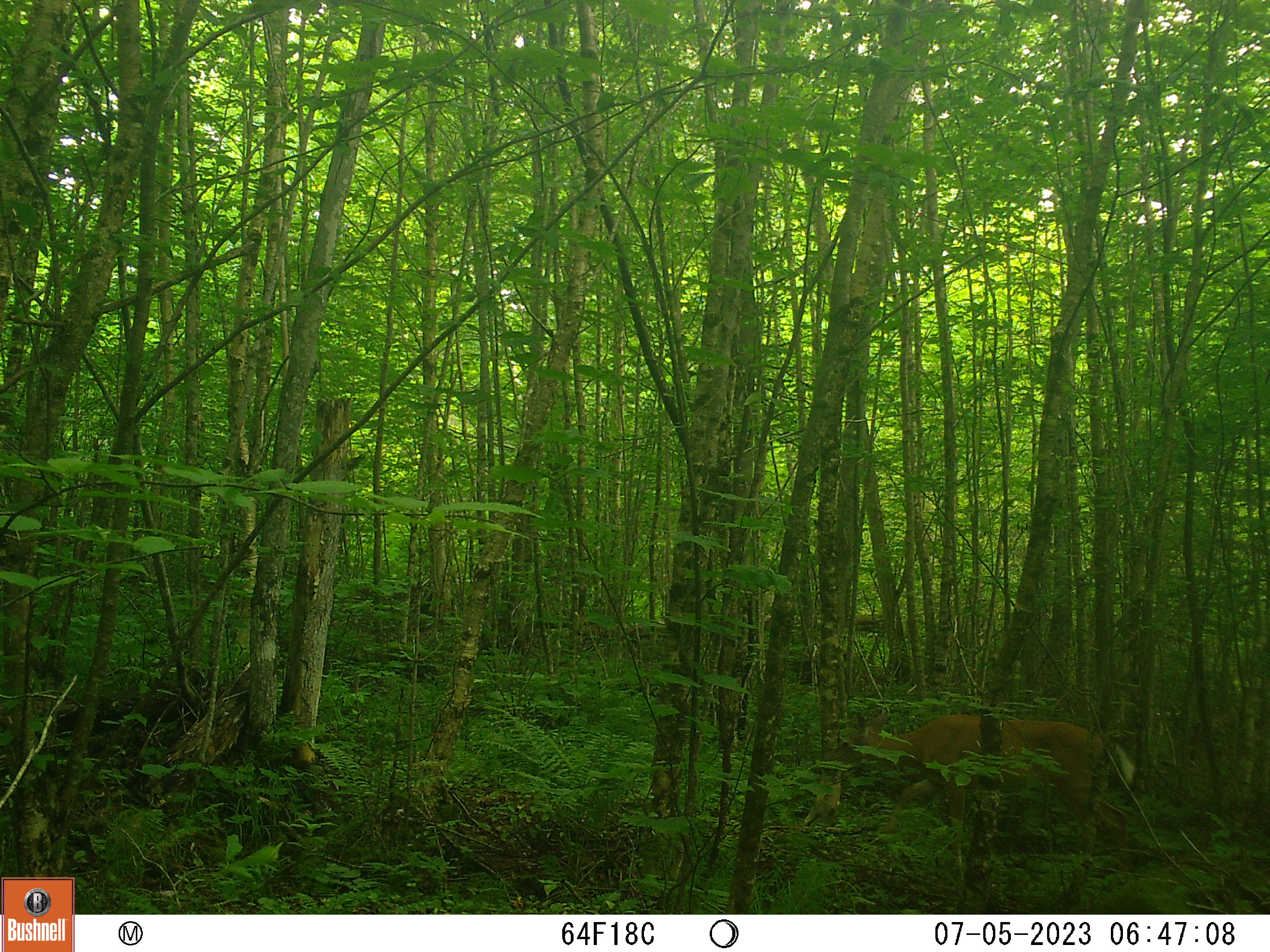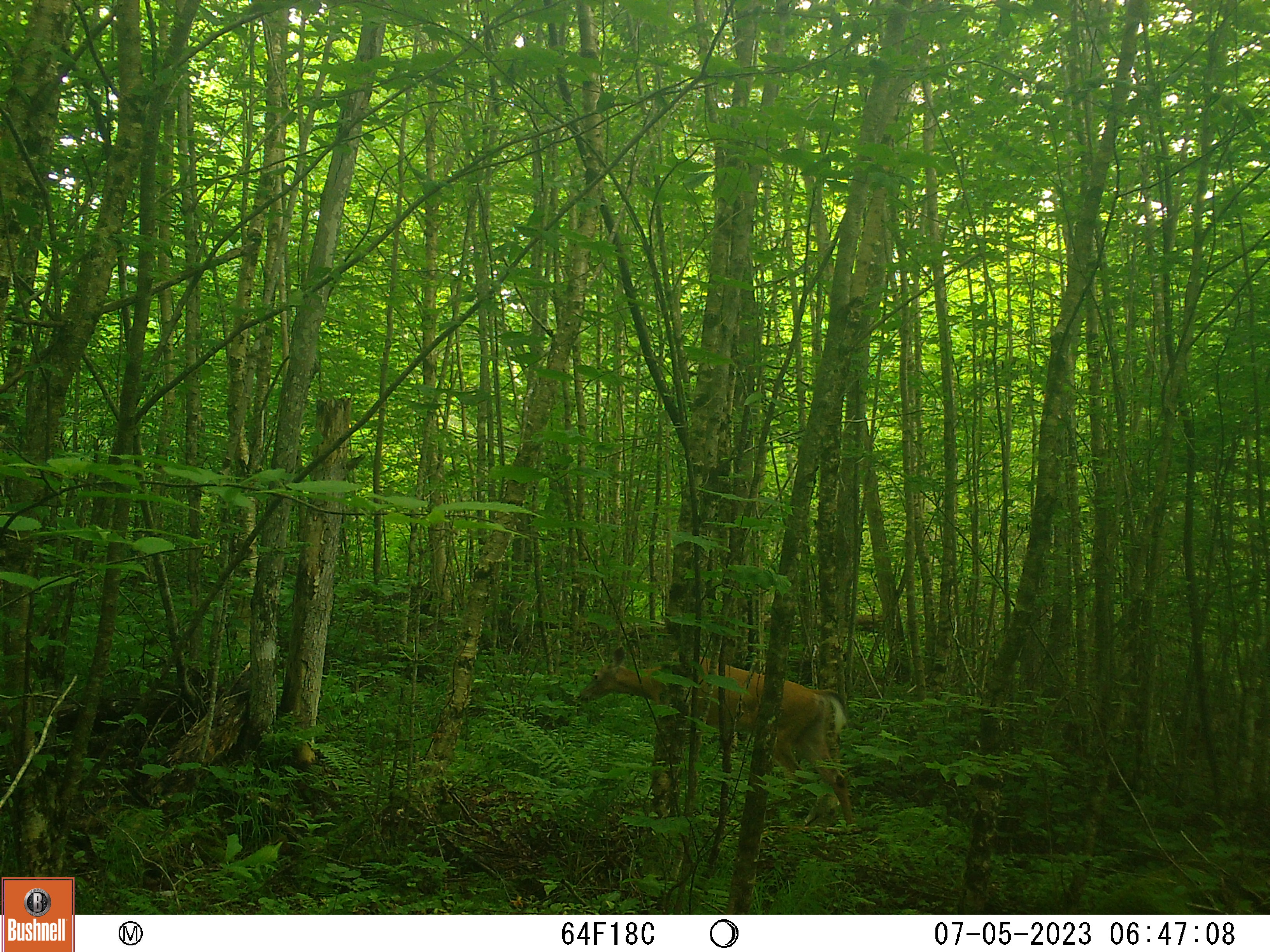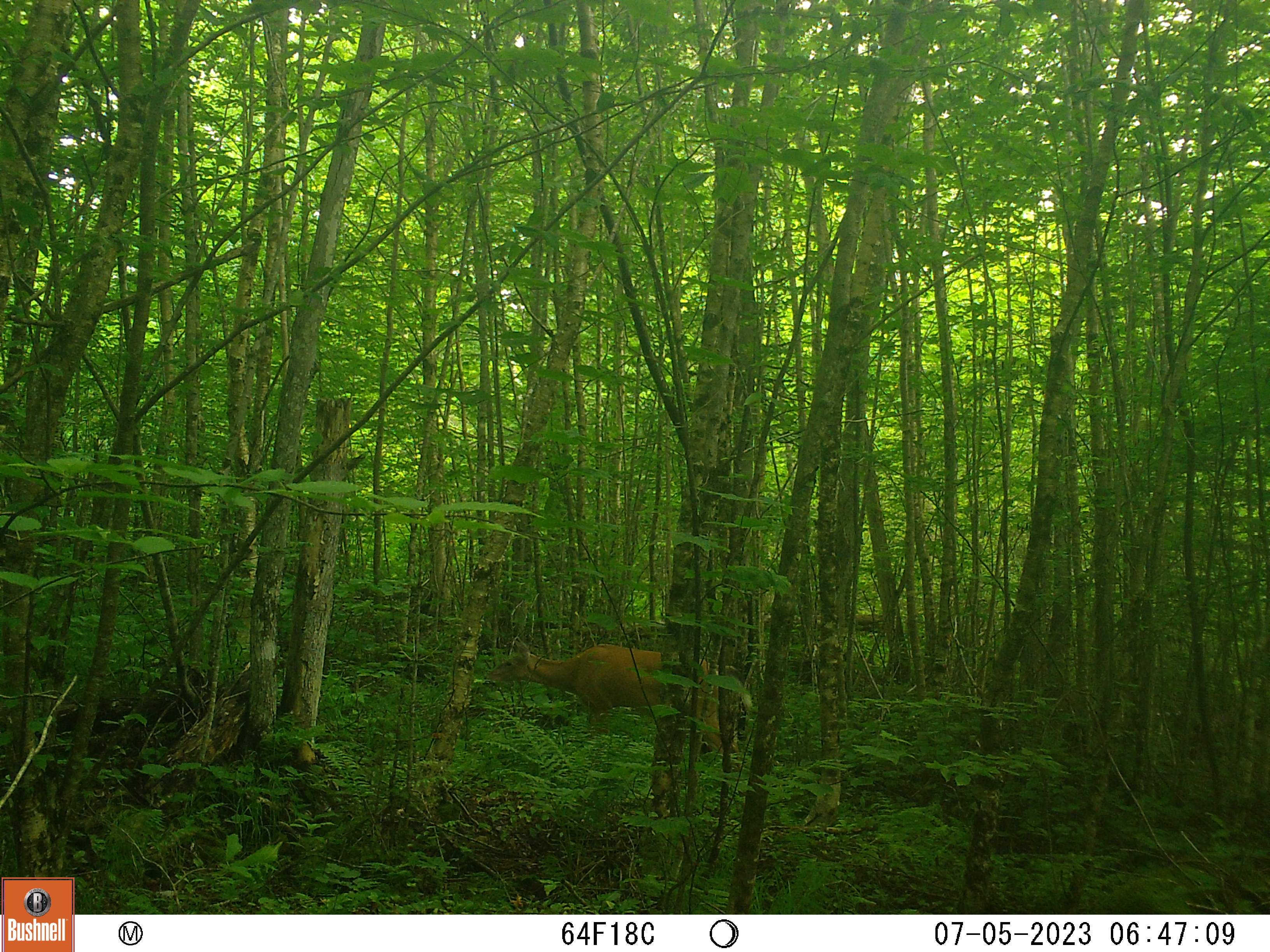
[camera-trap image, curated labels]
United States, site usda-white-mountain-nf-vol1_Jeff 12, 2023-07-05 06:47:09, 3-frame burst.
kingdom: Animalia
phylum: Chordata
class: Mammalia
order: Artiodactyla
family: Cervidae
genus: Odocoileus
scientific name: Odocoileus virginianus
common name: white-tailed deer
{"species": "white-tailed deer (Odocoileus virginianus)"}